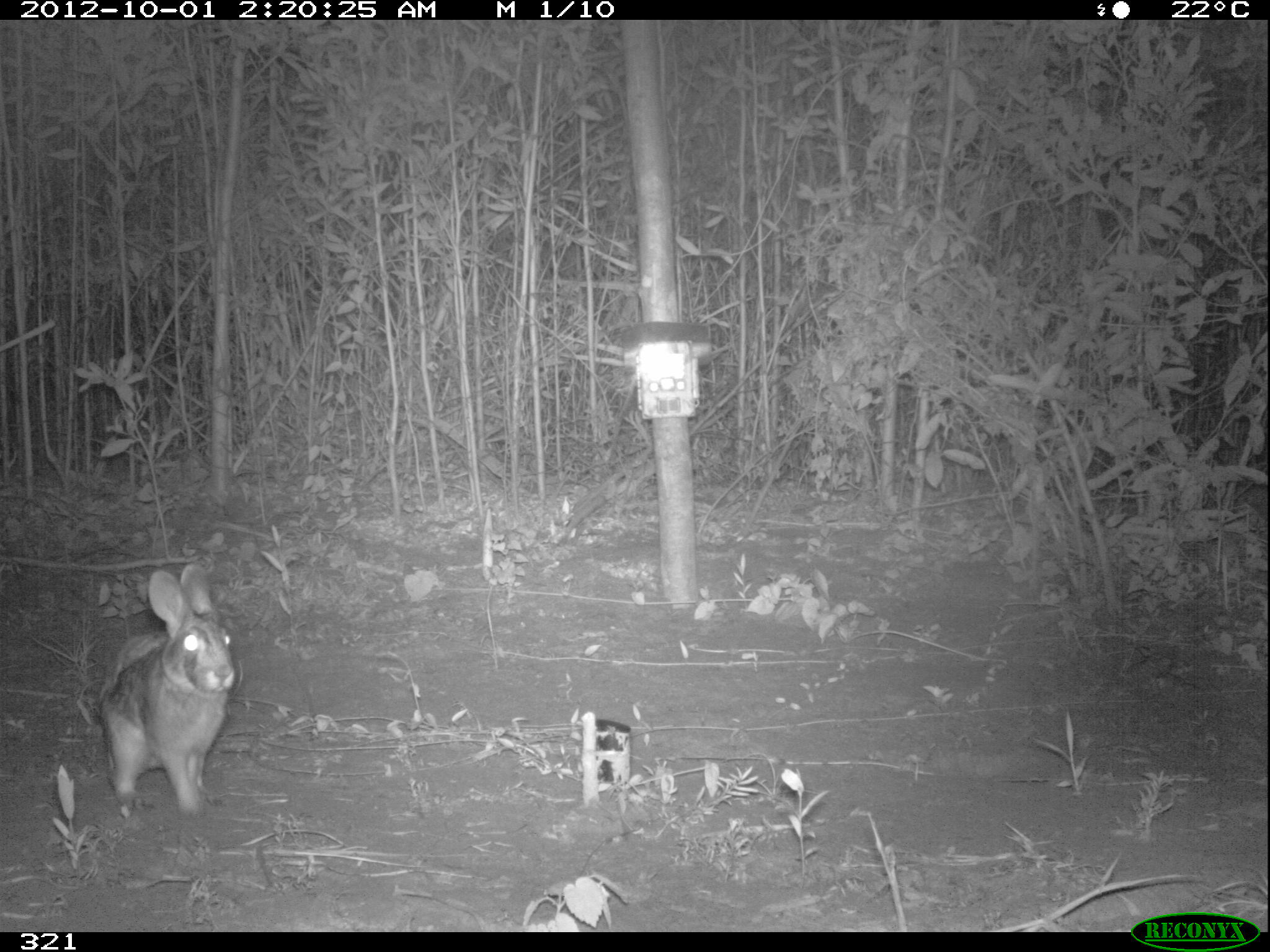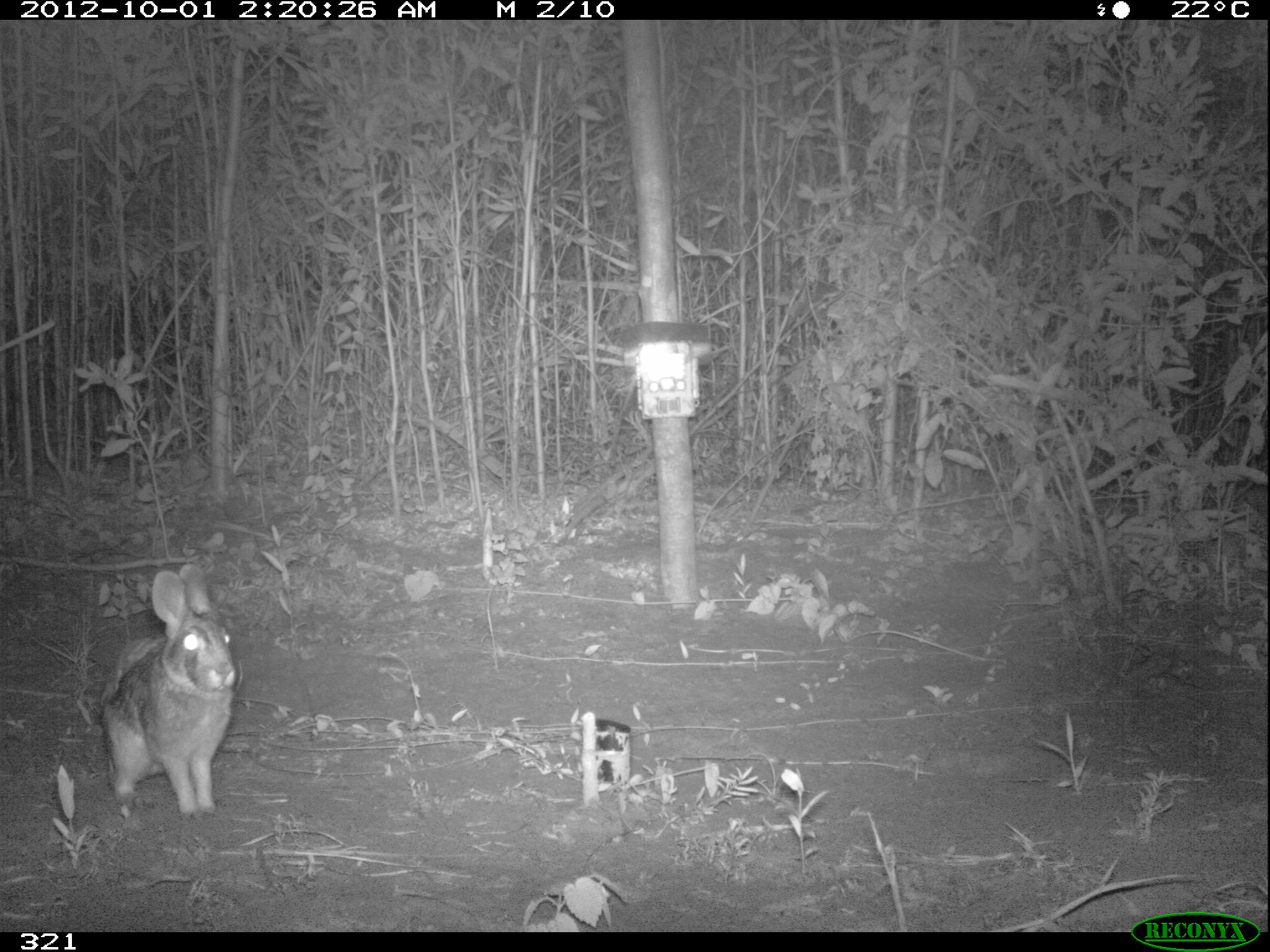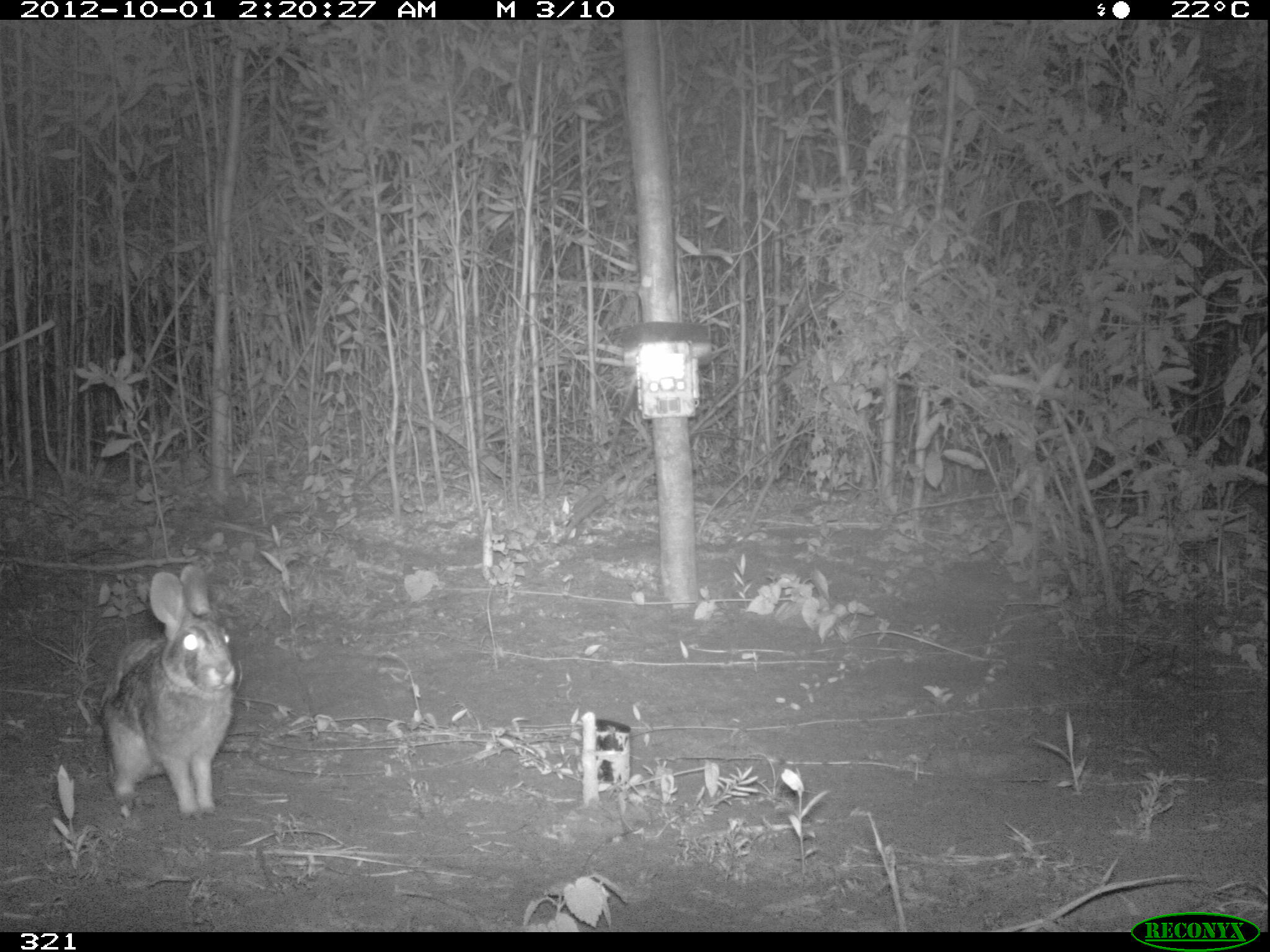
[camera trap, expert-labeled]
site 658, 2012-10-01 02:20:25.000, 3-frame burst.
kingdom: Animalia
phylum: Chordata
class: Mammalia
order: Lagomorpha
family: Leporidae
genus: Sylvilagus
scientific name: Sylvilagus brasiliensis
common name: tapeti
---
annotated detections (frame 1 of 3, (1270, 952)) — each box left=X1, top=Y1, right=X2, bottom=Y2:
sylvilagus brasiliensis: left=98, top=563, right=235, bottom=813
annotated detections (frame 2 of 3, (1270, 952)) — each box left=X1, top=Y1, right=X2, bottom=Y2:
sylvilagus brasiliensis: left=101, top=563, right=236, bottom=814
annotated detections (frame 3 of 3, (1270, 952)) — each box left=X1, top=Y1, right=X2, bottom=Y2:
sylvilagus brasiliensis: left=97, top=566, right=236, bottom=817